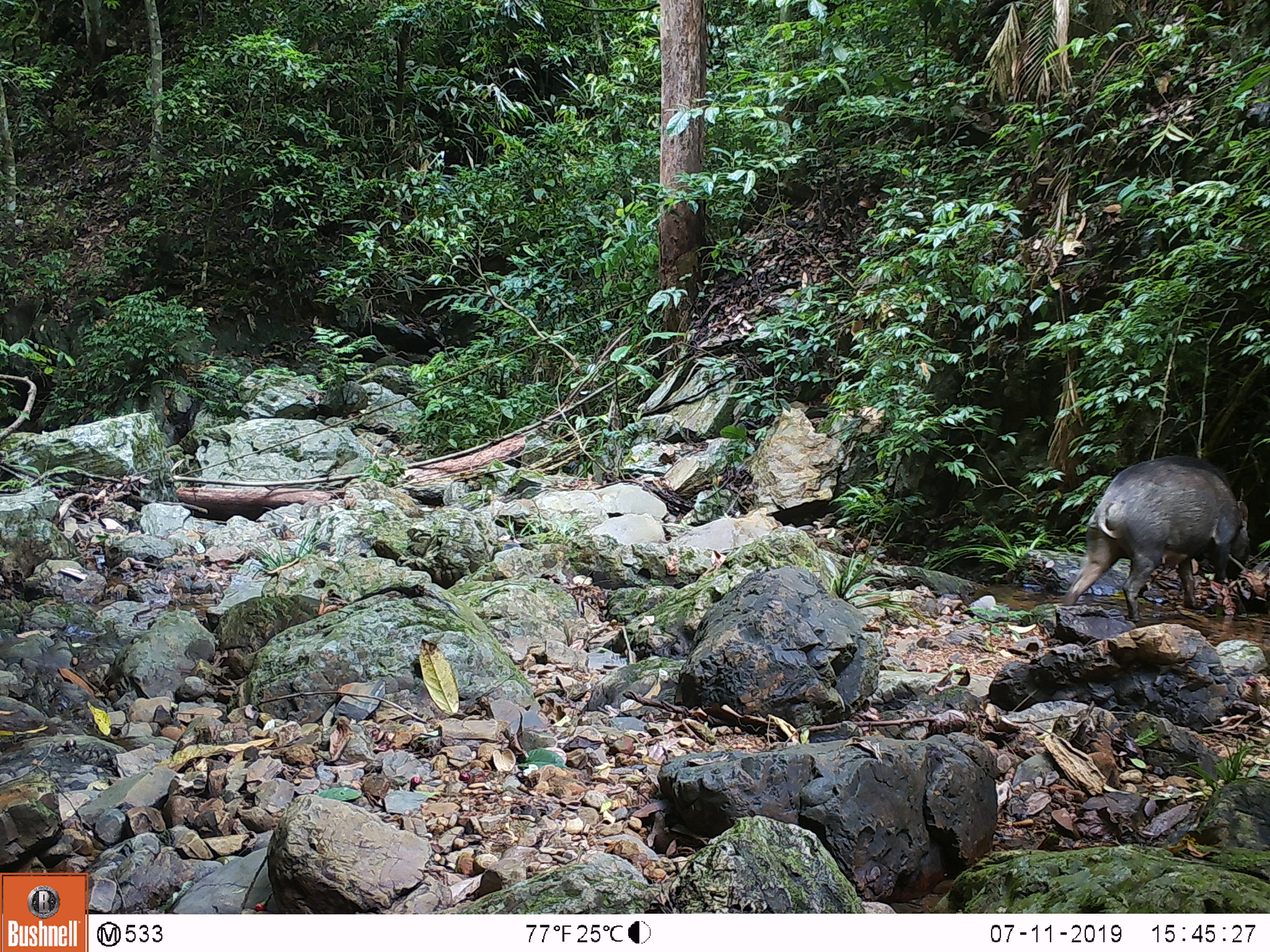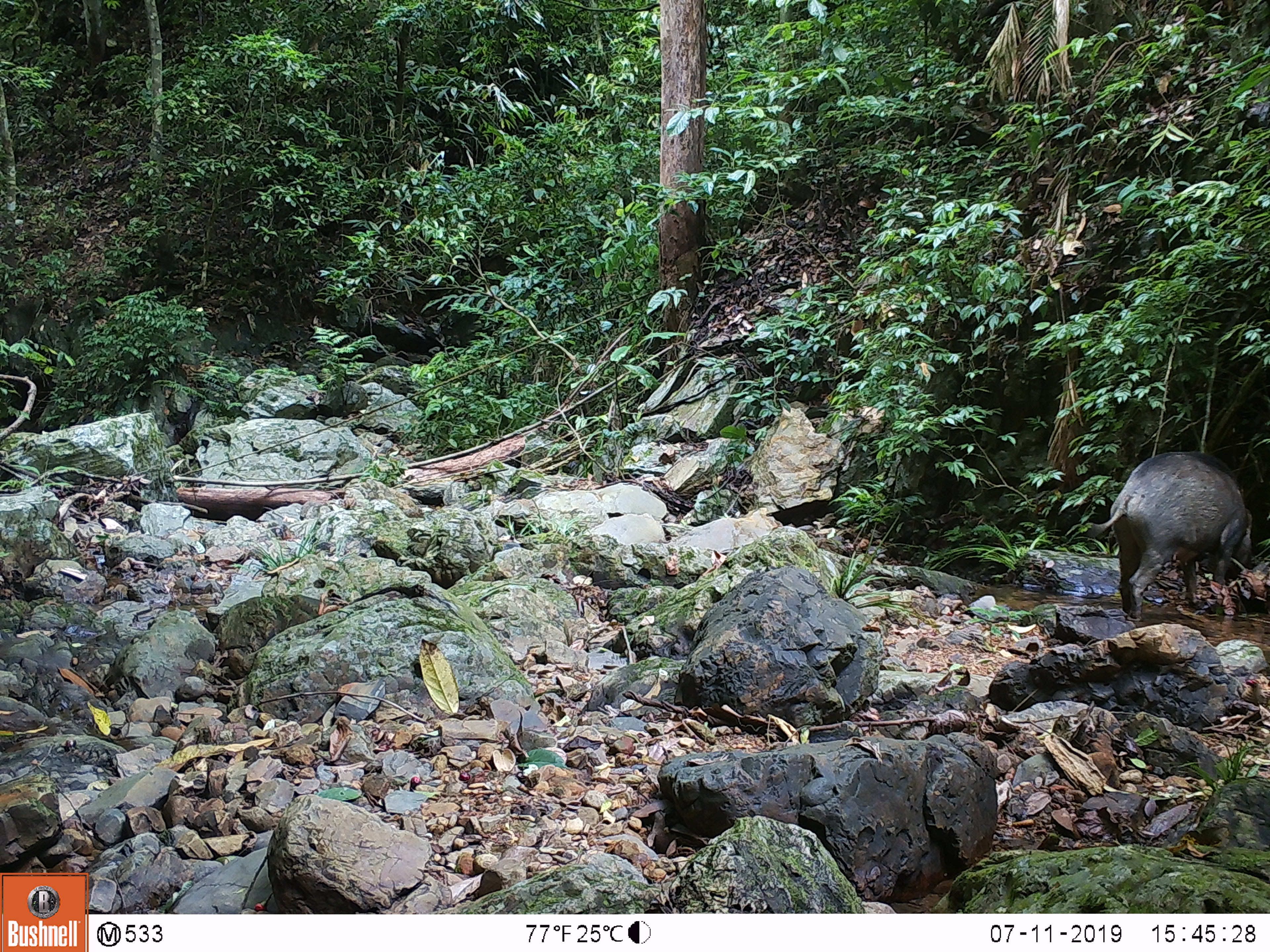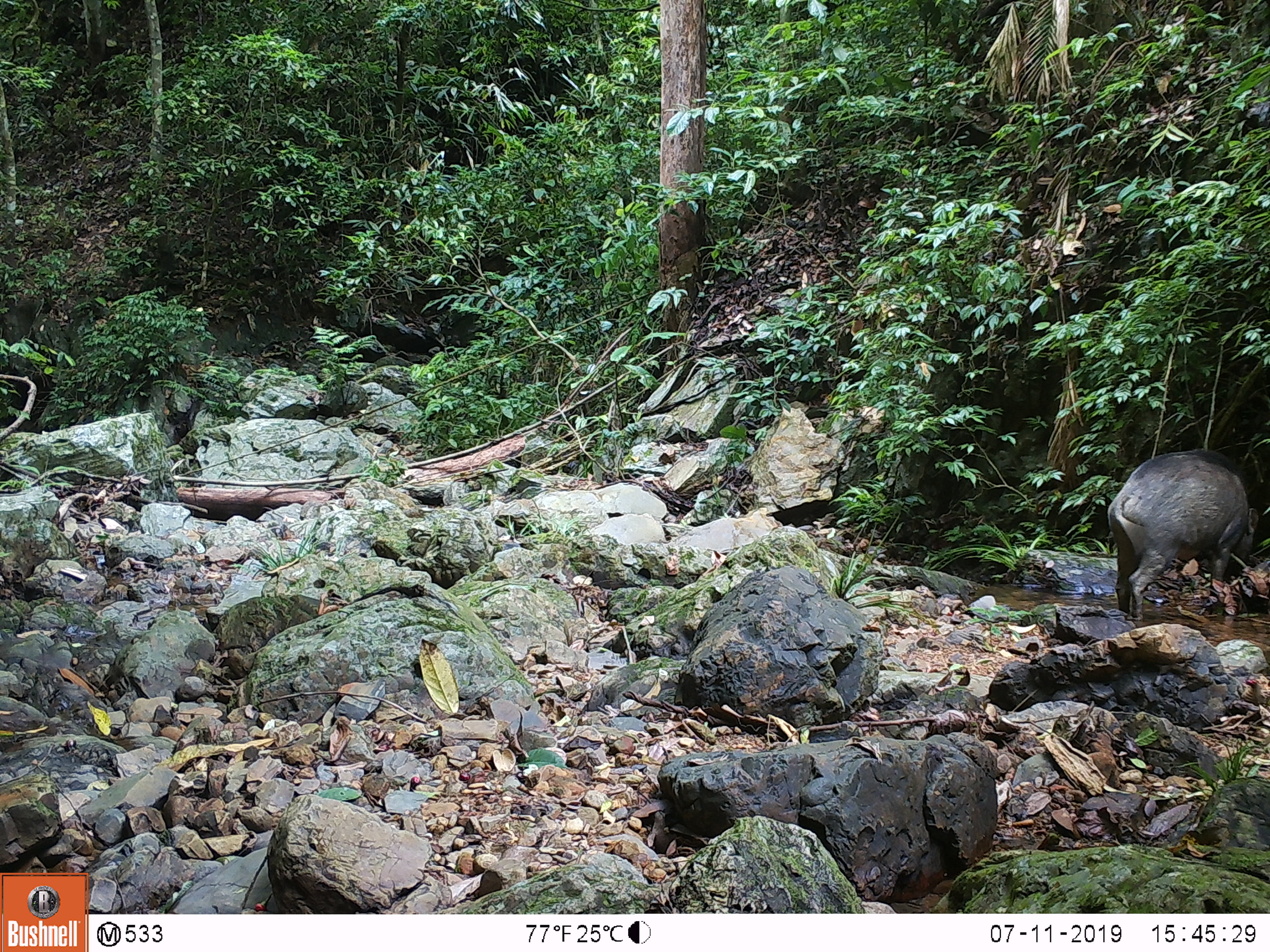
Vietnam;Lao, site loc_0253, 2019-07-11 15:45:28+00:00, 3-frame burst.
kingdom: Animalia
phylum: Chordata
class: Mammalia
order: Artiodactyla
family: Suidae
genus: Sus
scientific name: Sus scrofa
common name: eurasian wild pig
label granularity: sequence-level